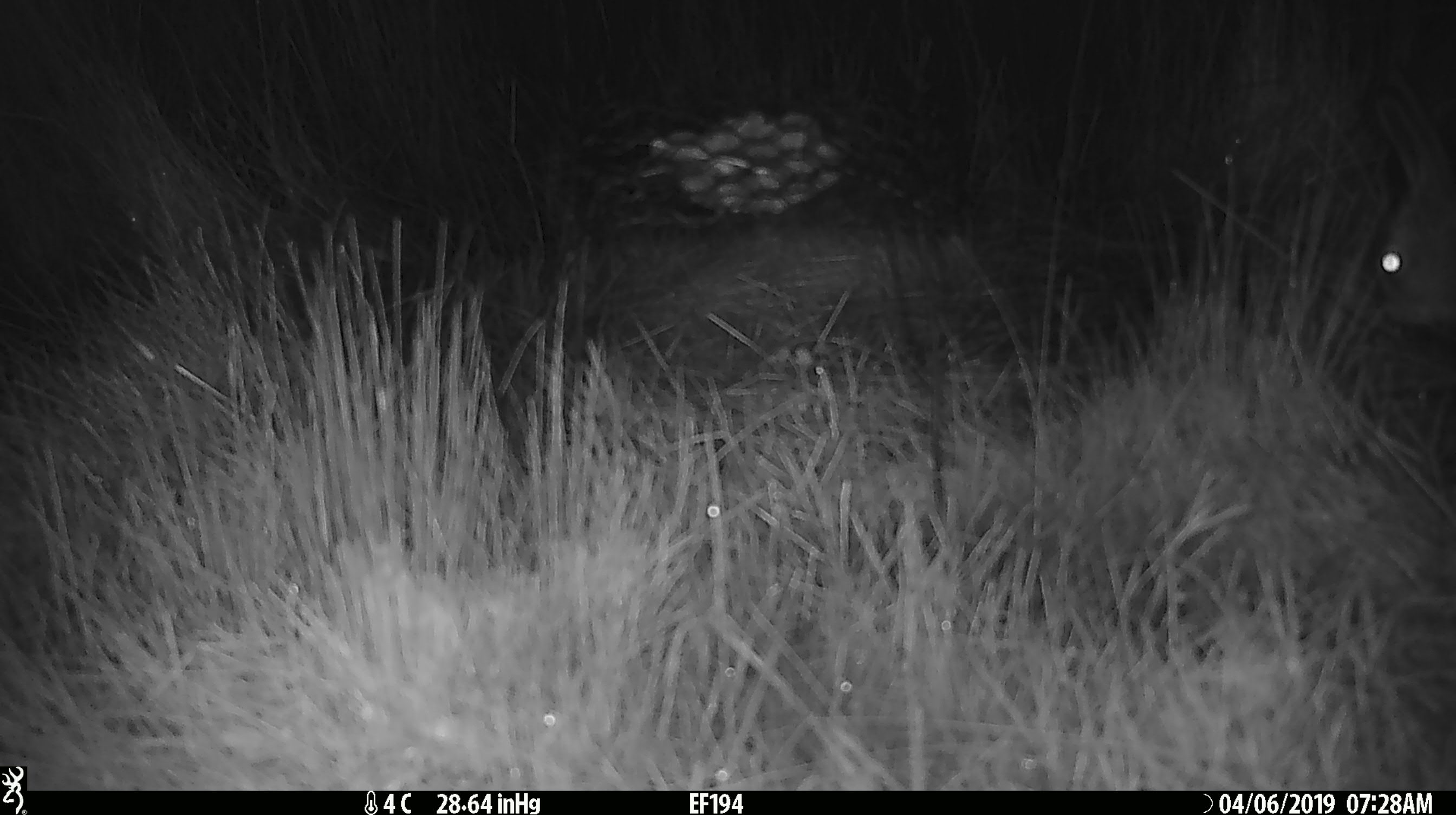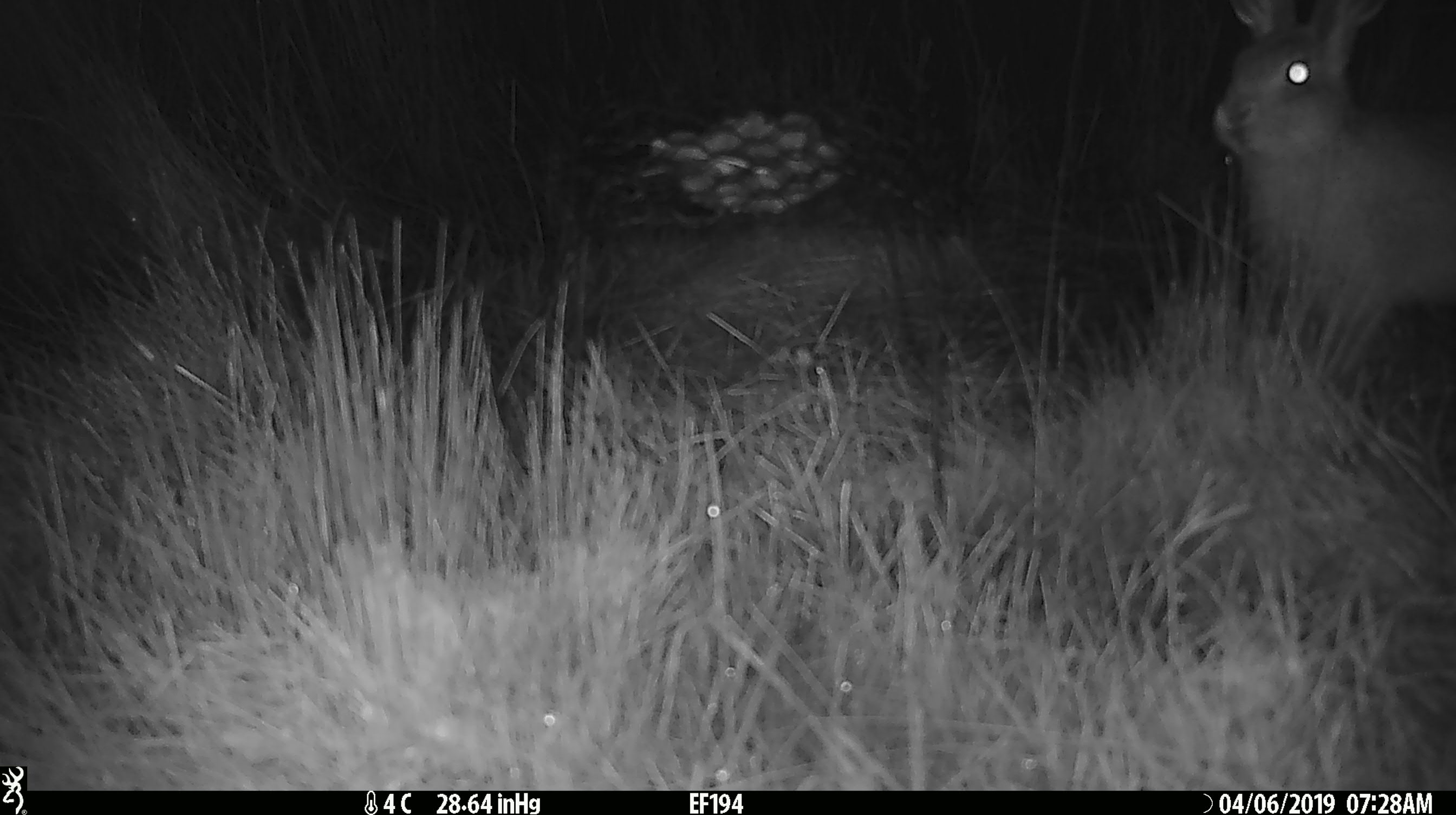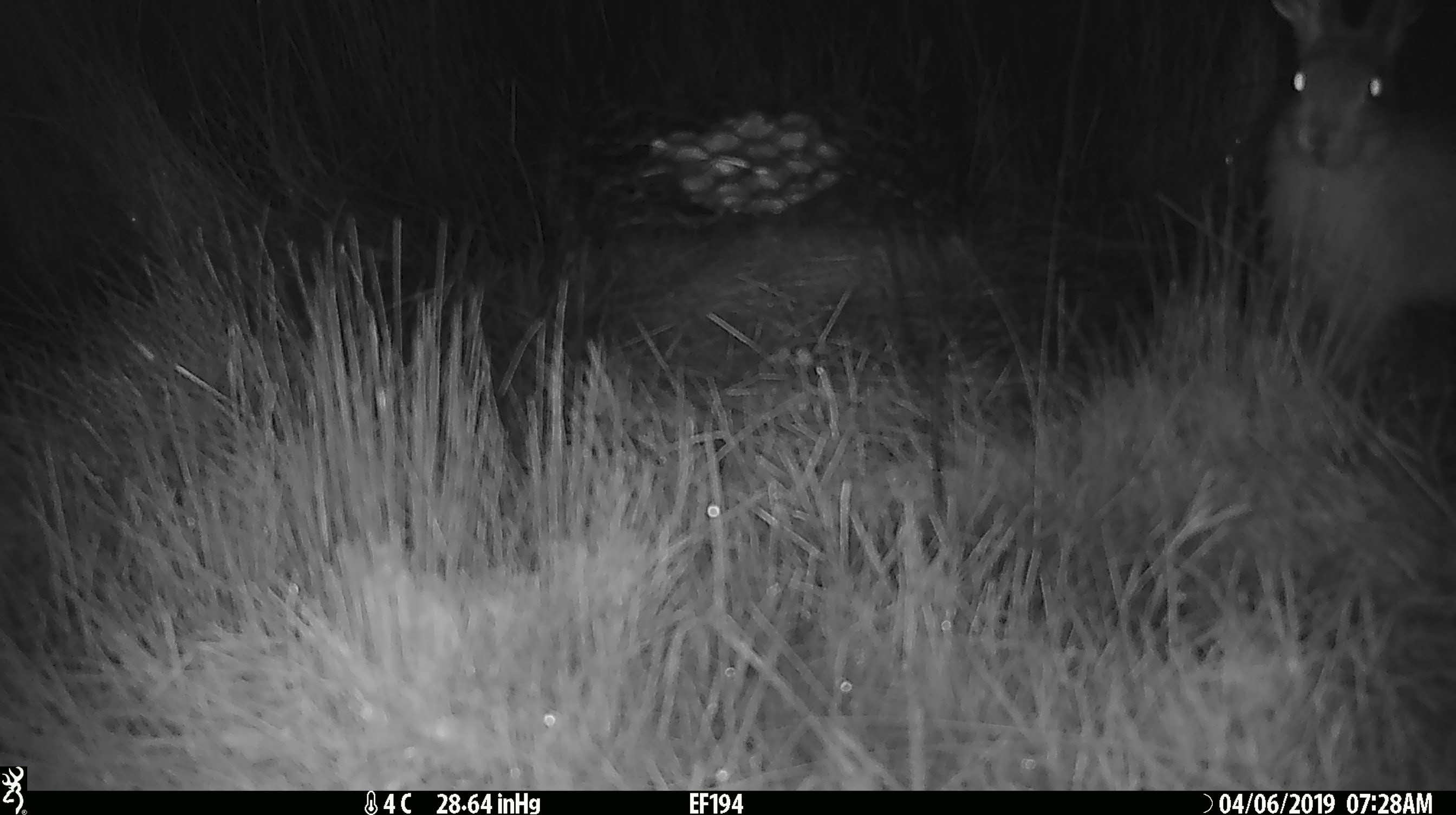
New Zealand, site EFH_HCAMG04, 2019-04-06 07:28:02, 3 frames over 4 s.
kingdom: Animalia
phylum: Chordata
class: Mammalia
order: Lagomorpha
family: Leporidae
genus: Lepus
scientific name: Lepus europaeus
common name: brown hare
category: hare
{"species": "hare (brown hare) (Lepus europaeus)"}